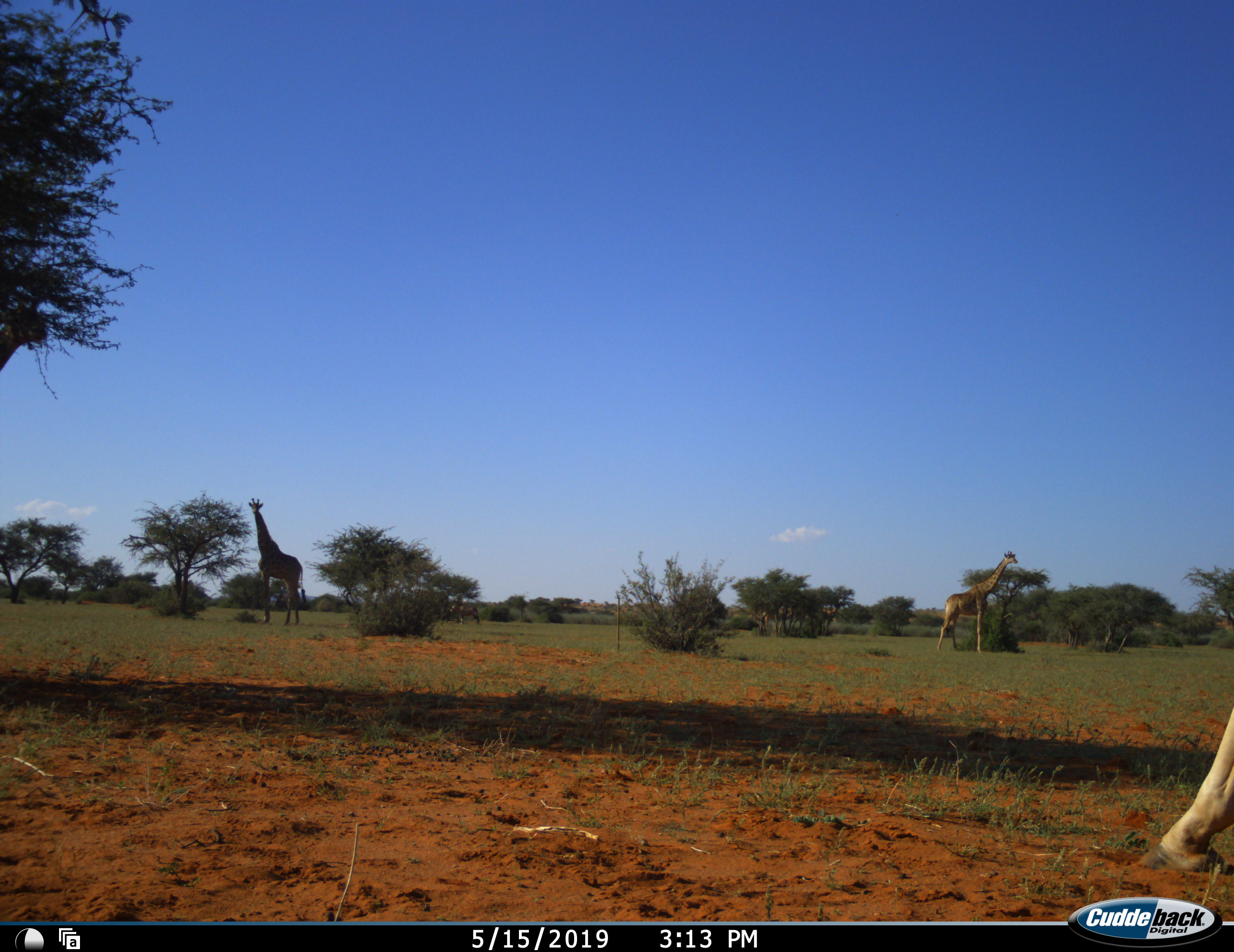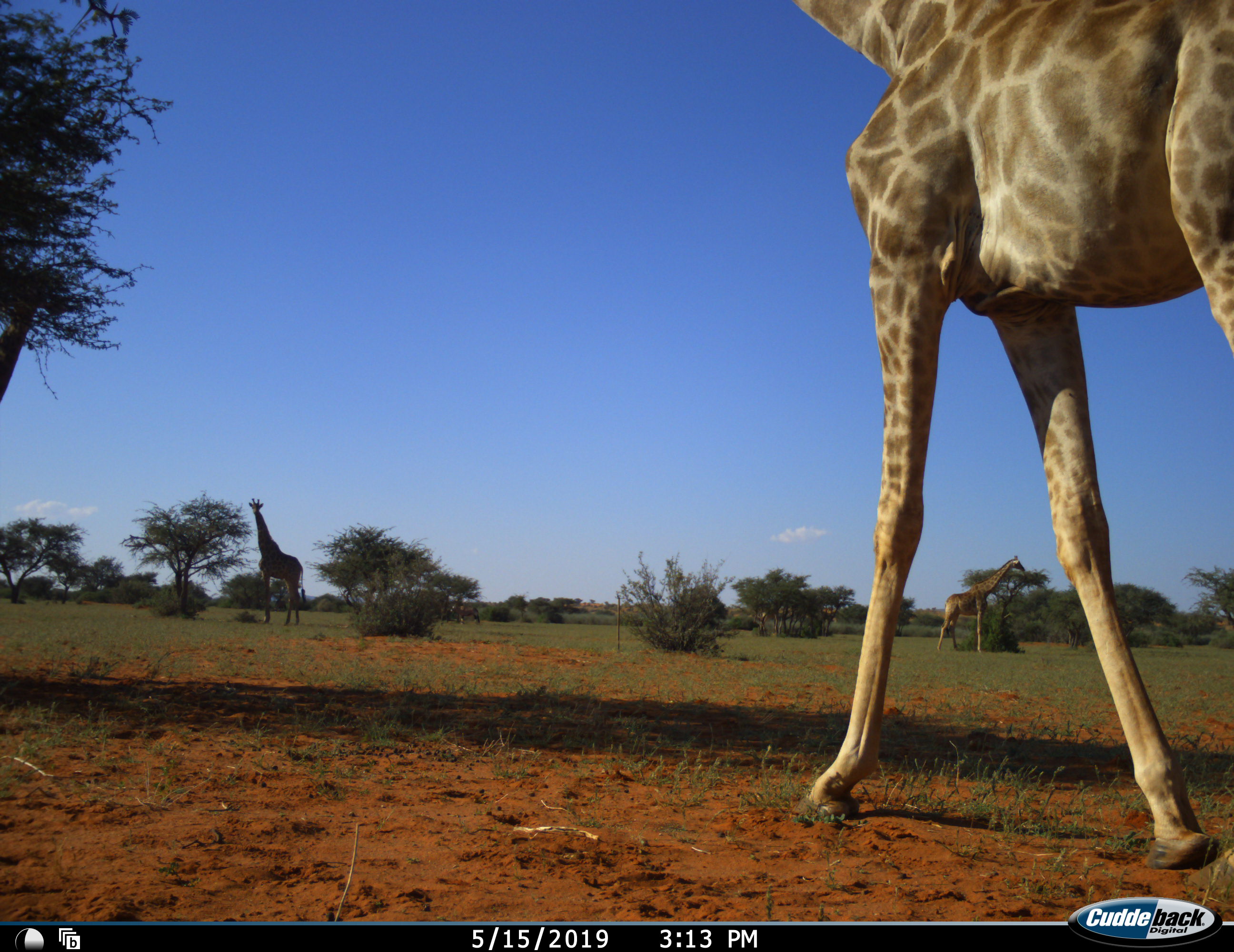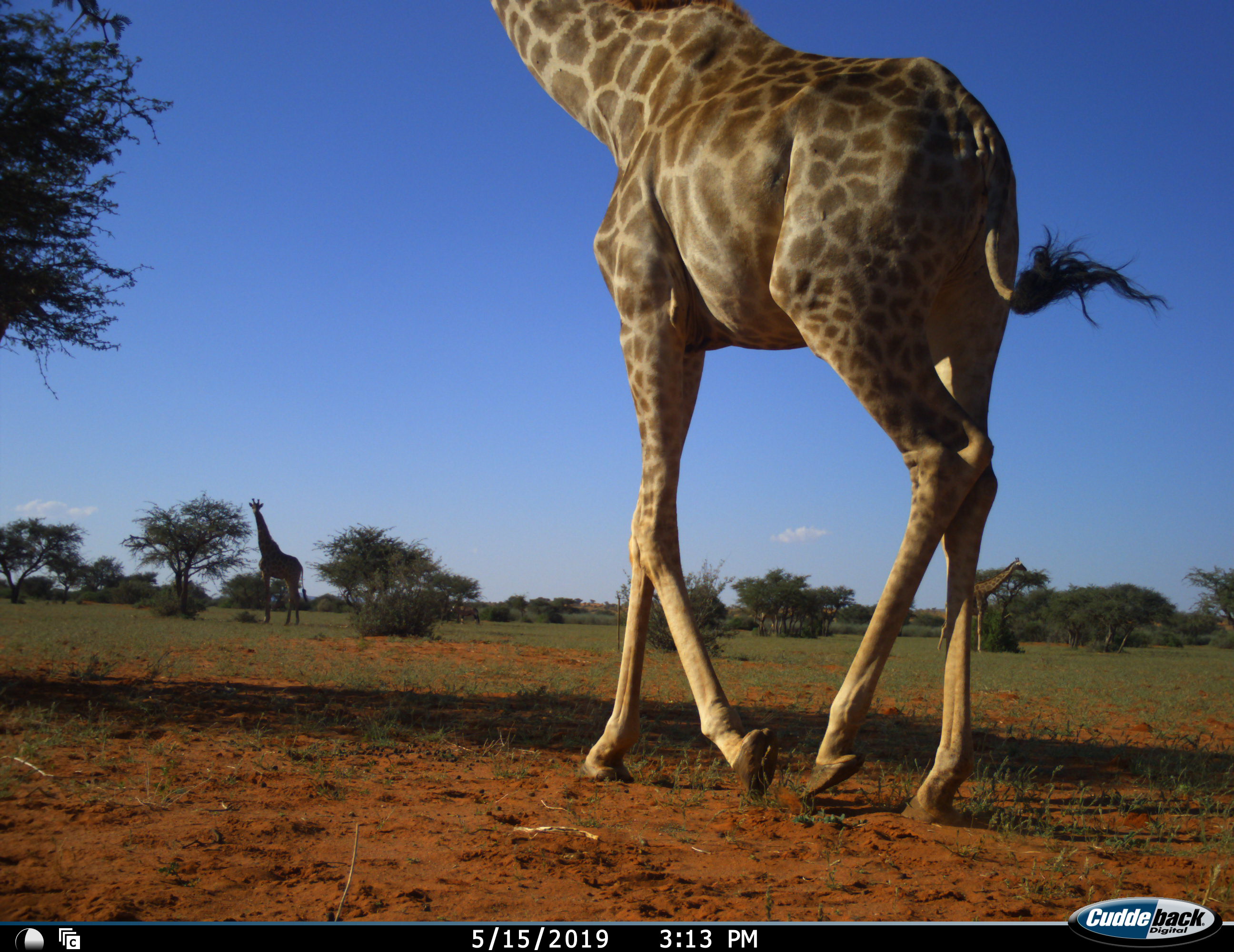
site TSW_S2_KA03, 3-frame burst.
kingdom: Animalia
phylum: Chordata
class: Mammalia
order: Artiodactyla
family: Giraffidae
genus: Giraffa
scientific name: Giraffa camelopardalis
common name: giraffe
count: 4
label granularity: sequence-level